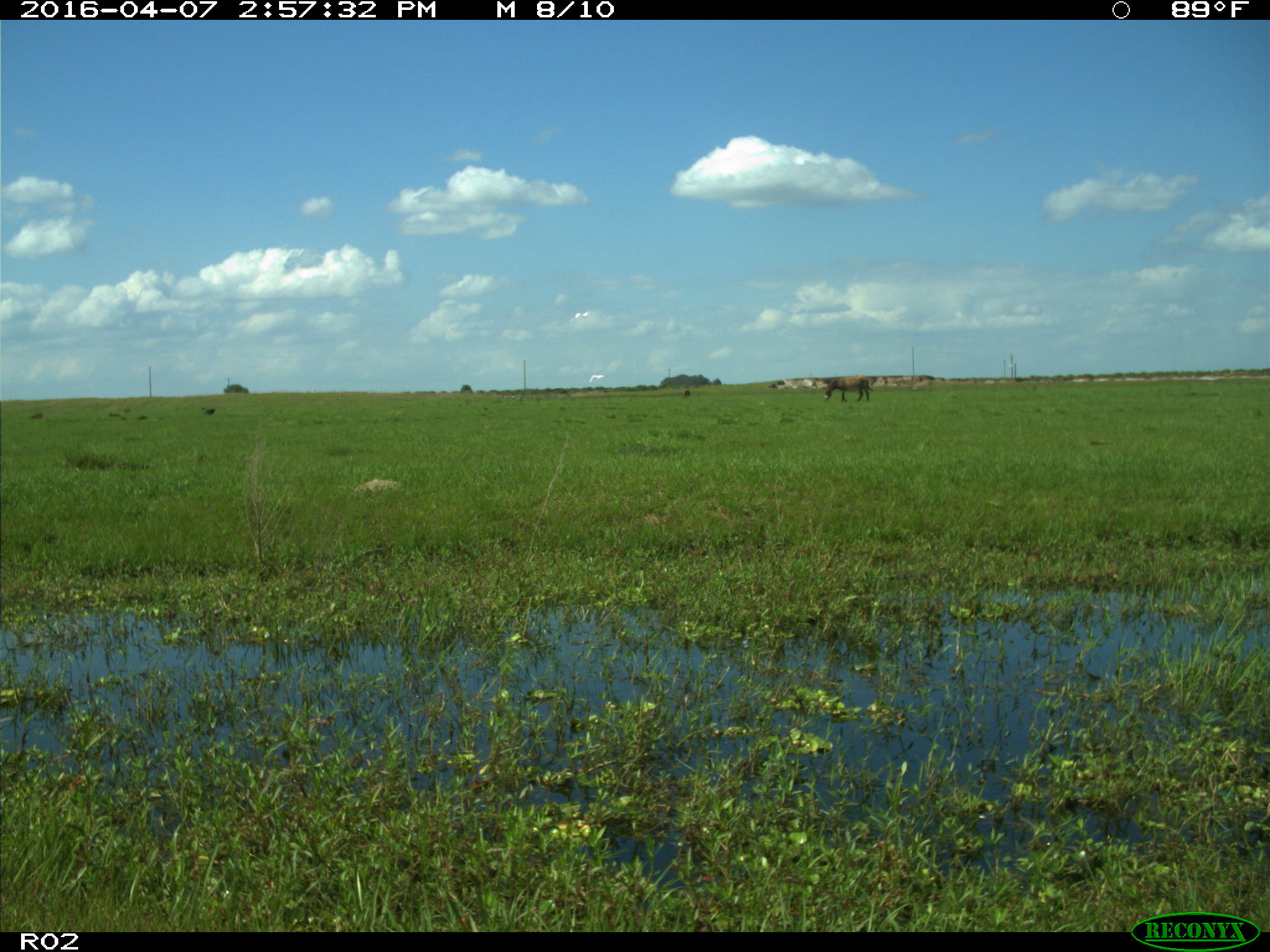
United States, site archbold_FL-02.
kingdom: Animalia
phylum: Chordata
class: Mammalia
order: Artiodactyla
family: Bovidae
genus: Bos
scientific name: Bos taurus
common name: domestic cow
Bos taurus (domestic cow).